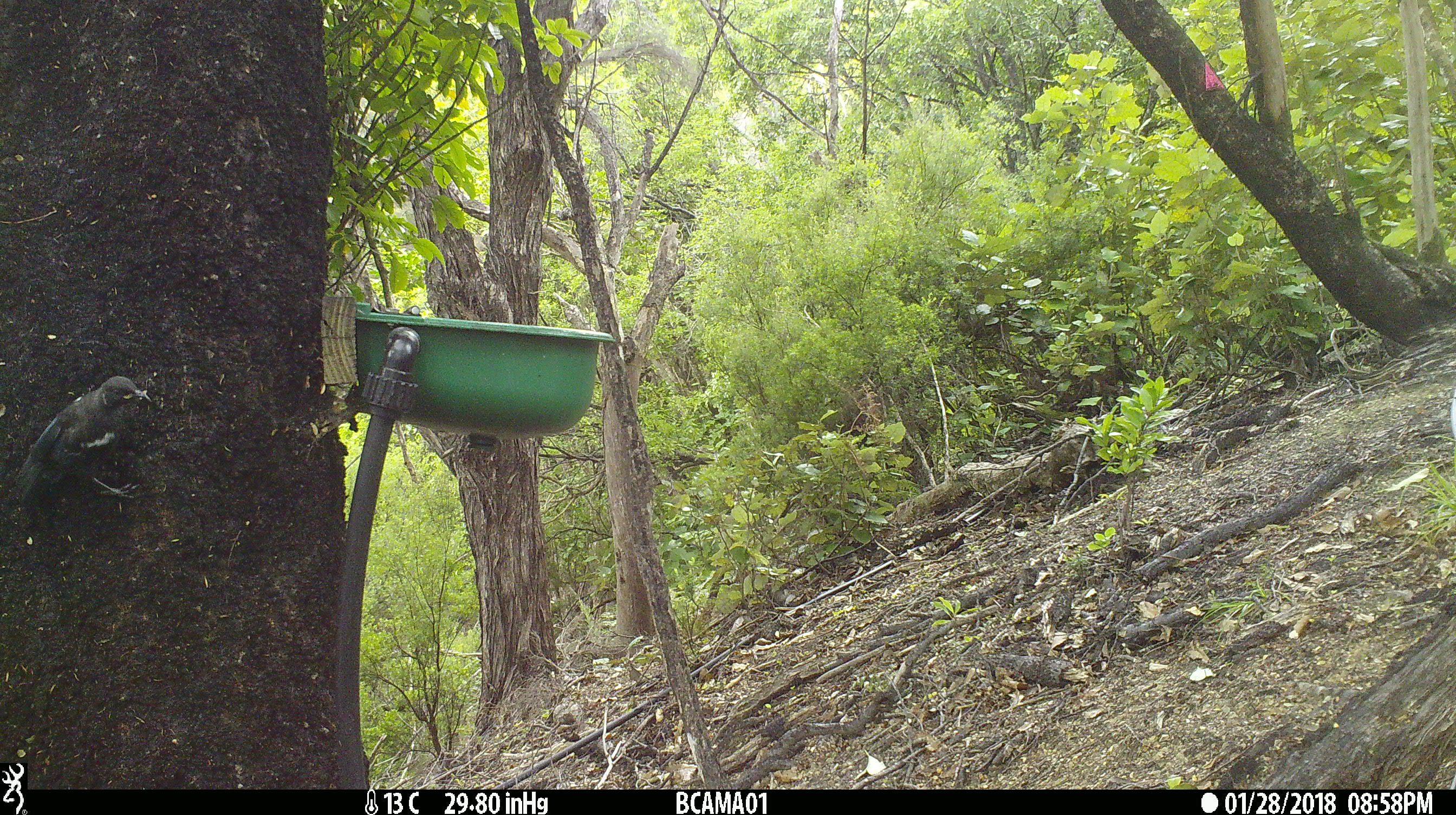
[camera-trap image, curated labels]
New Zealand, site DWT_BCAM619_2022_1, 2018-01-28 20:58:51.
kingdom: Animalia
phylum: Chordata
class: Aves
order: Passeriformes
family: Meliphagidae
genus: Prosthemadera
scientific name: Prosthemadera novaeseelandiae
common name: tui